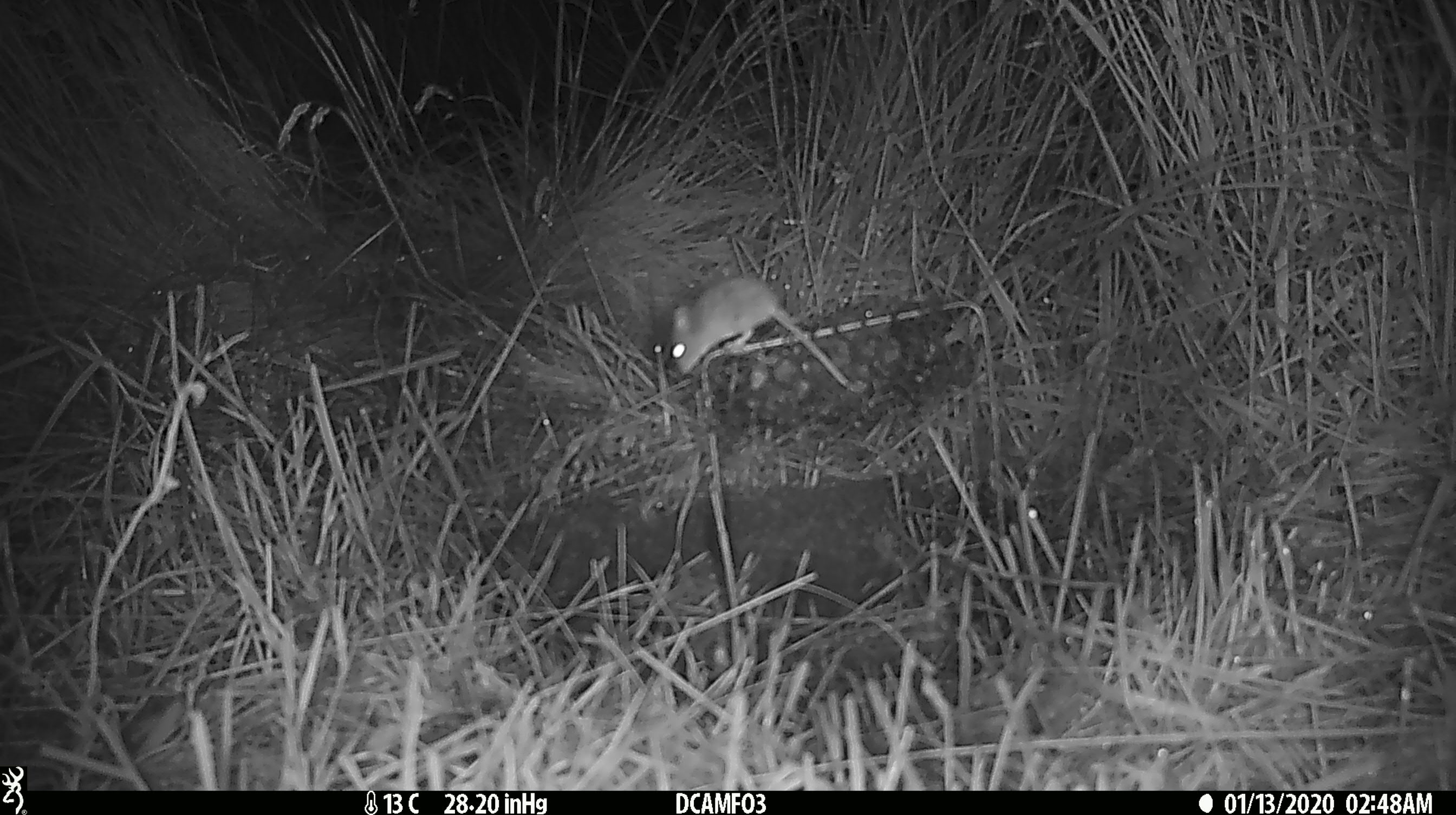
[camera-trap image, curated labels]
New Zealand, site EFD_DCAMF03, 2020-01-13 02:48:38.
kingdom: Animalia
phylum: Chordata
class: Mammalia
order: Rodentia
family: Muridae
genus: Mus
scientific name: Mus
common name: mouse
Mouse (Mus).